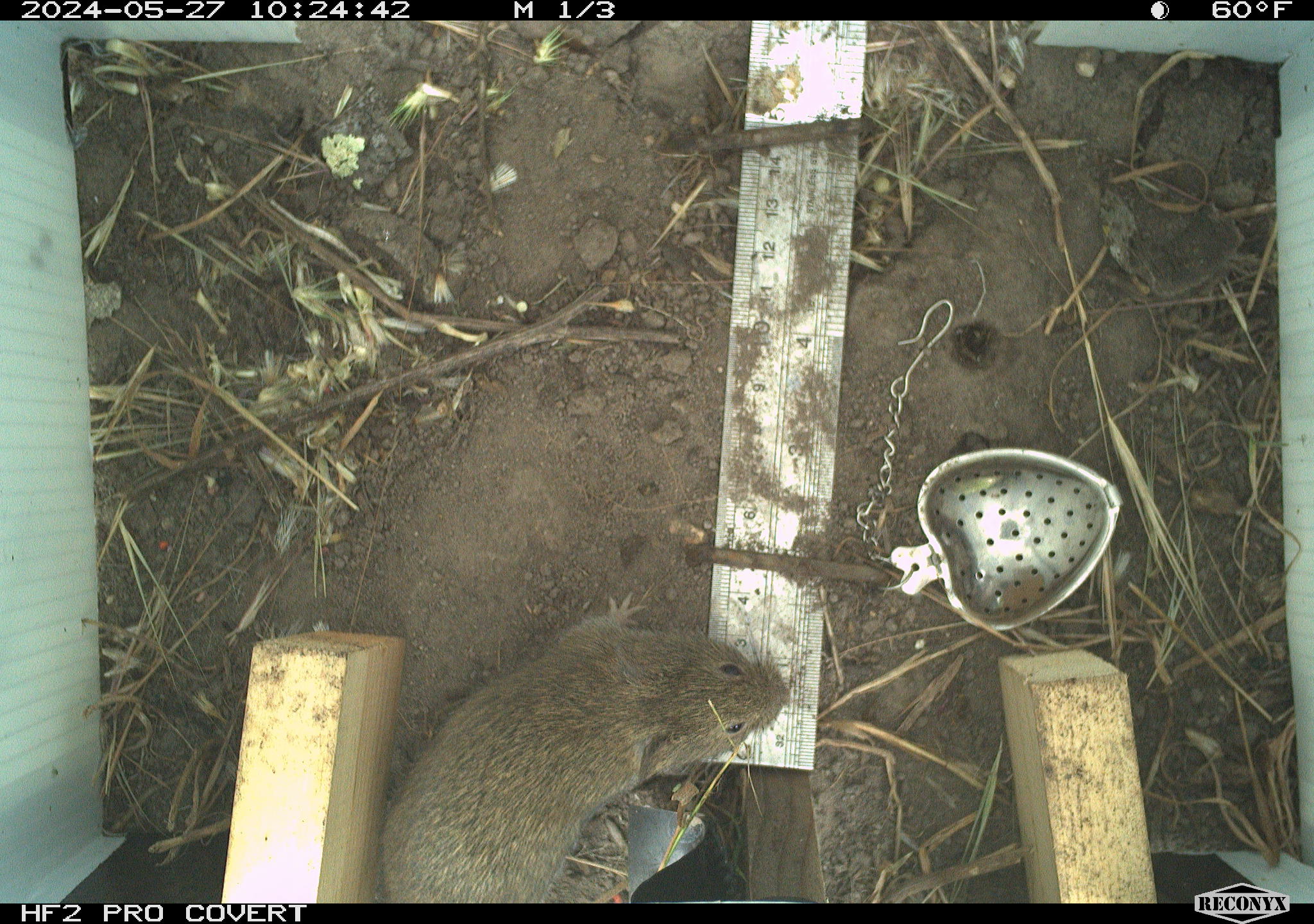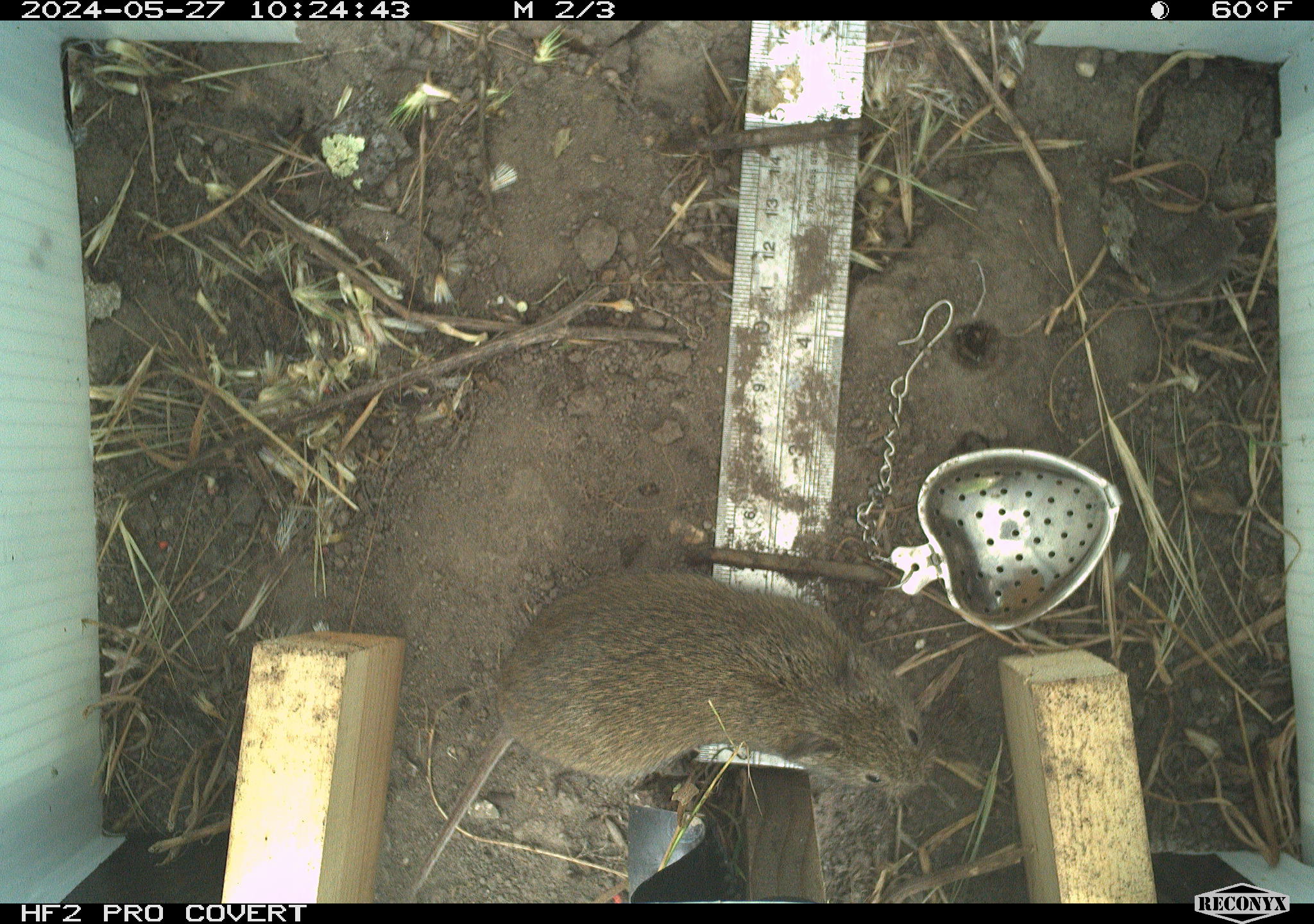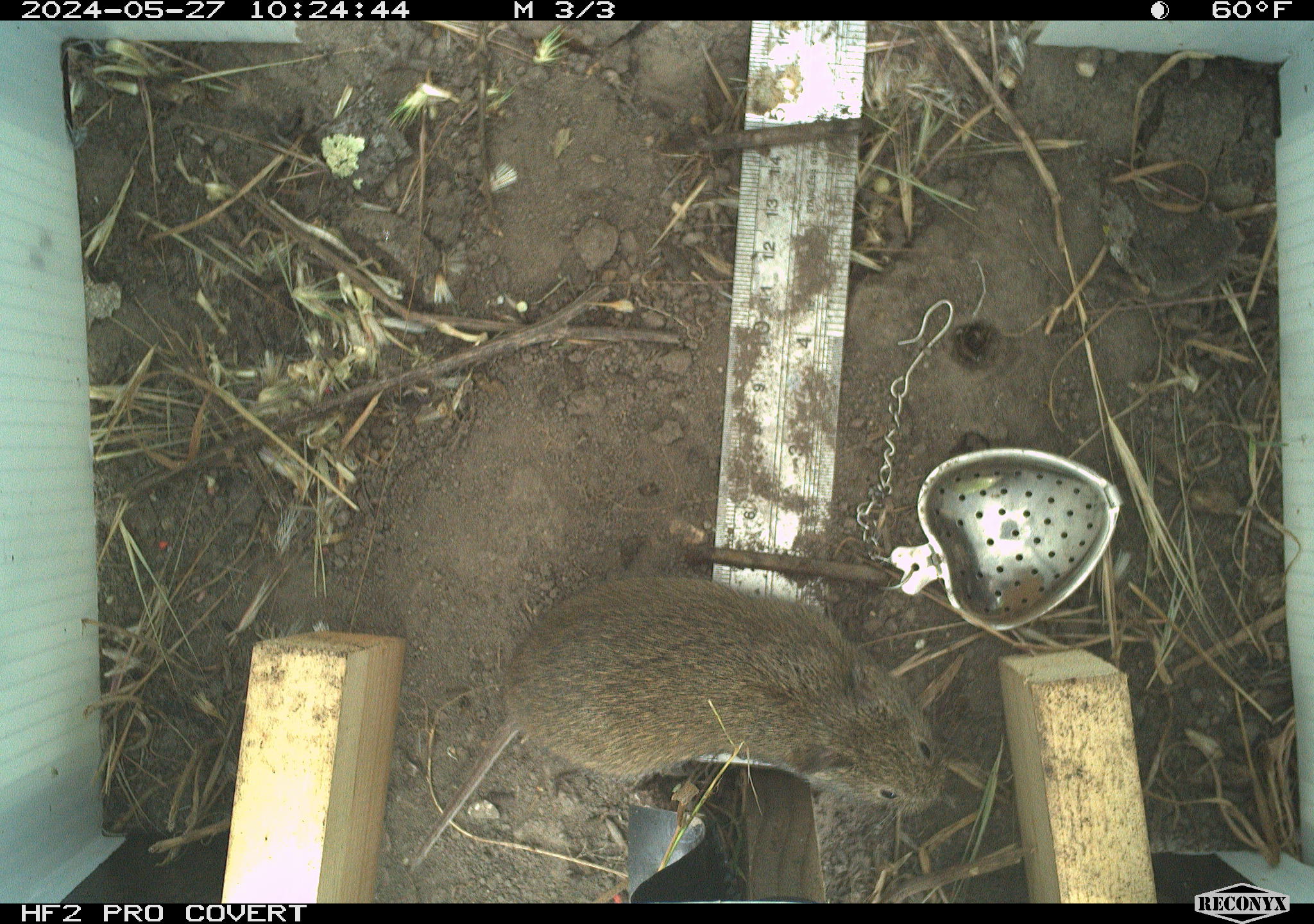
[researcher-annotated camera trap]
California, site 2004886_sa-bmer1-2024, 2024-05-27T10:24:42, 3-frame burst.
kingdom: Animalia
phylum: Chordata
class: Mammalia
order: Rodentia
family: Cricetidae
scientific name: Arvicolinae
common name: voles, lemmings, and muskrats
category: arvicolinae subfamily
Arvicolinae subfamily (voles, lemmings, and muskrats) (Arvicolinae).